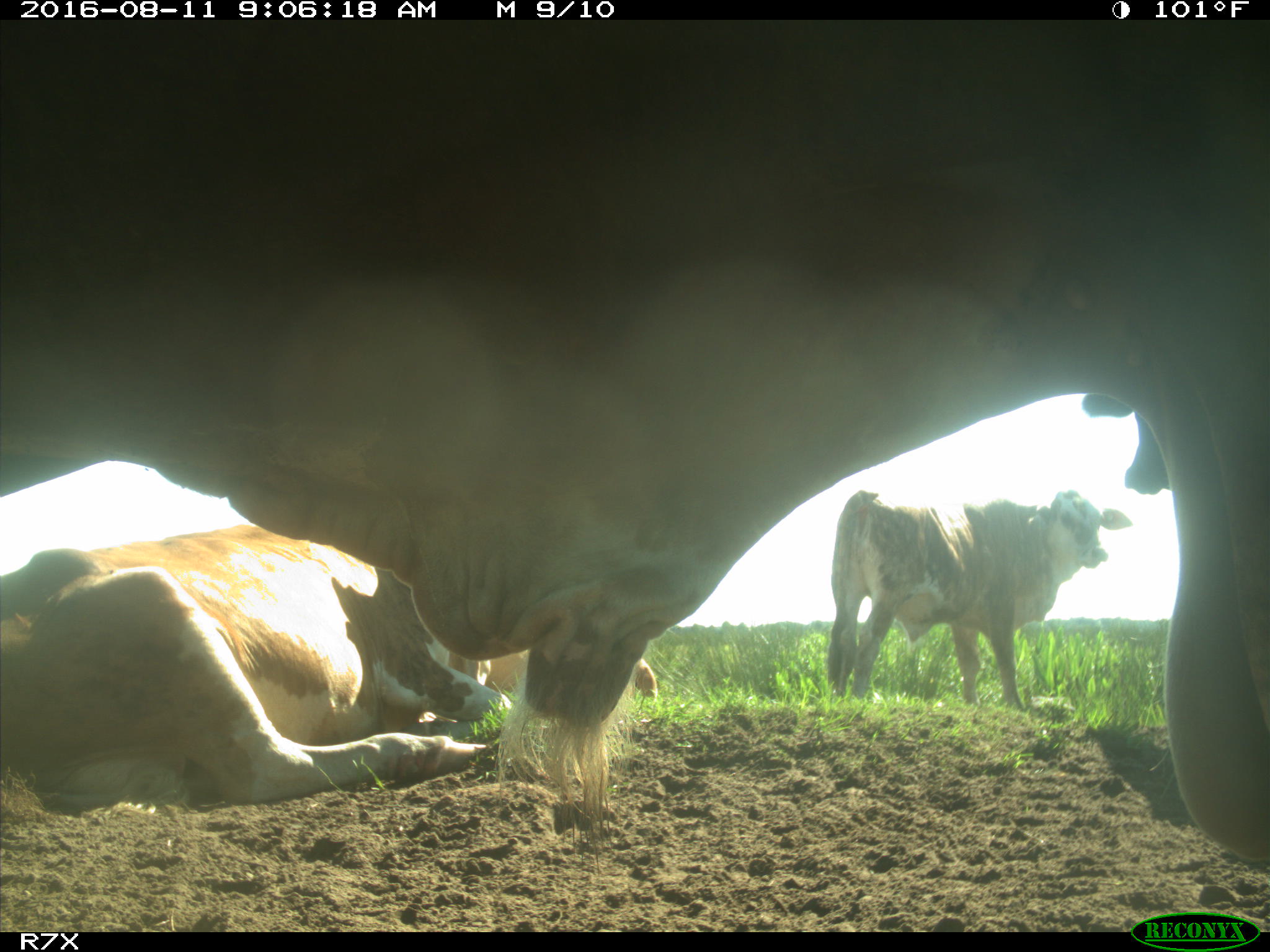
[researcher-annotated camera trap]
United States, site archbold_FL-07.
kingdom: Animalia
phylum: Chordata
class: Mammalia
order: Artiodactyla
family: Bovidae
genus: Bos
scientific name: Bos taurus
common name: domestic cow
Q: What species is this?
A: Bos taurus (domestic cow).